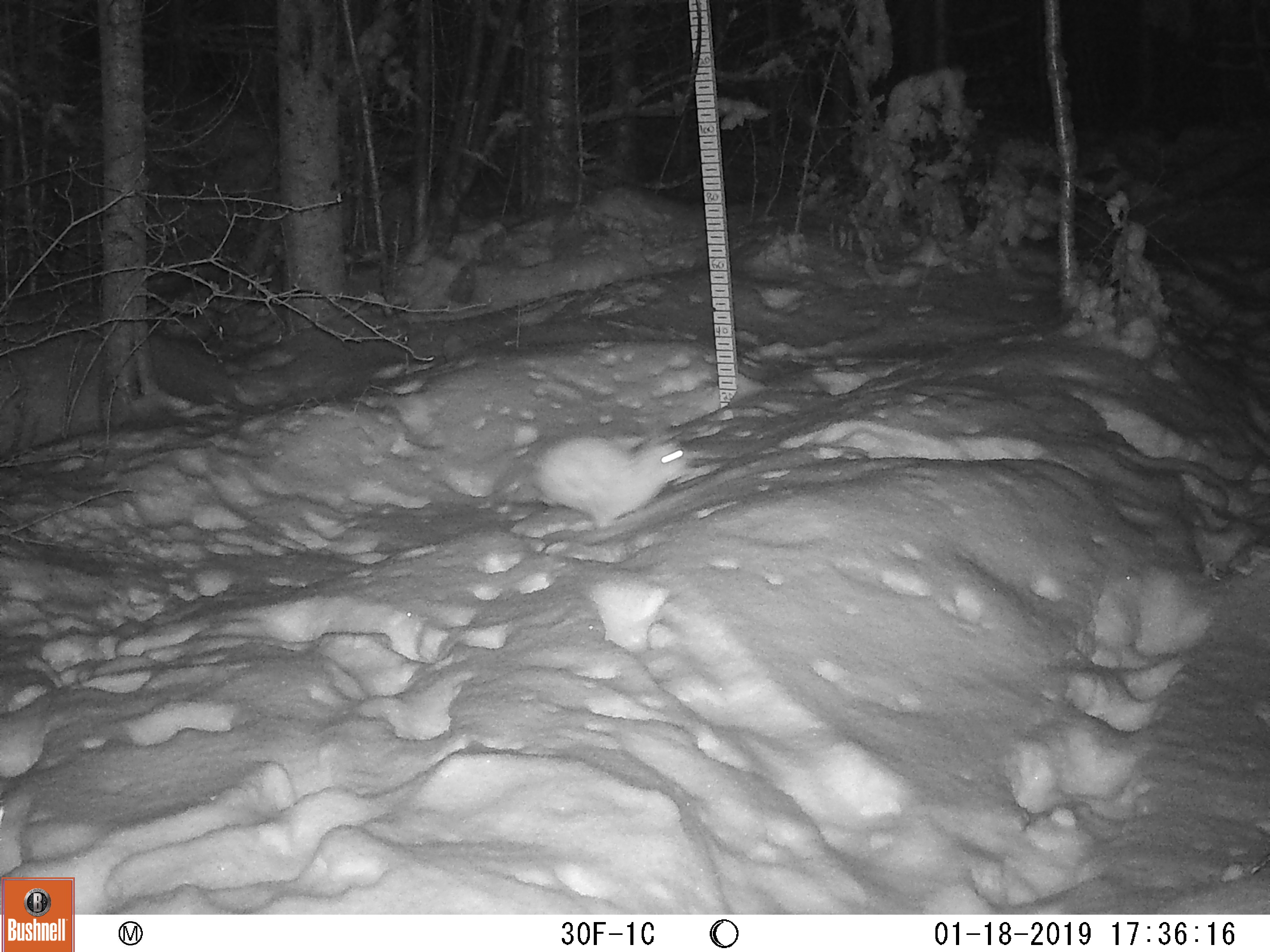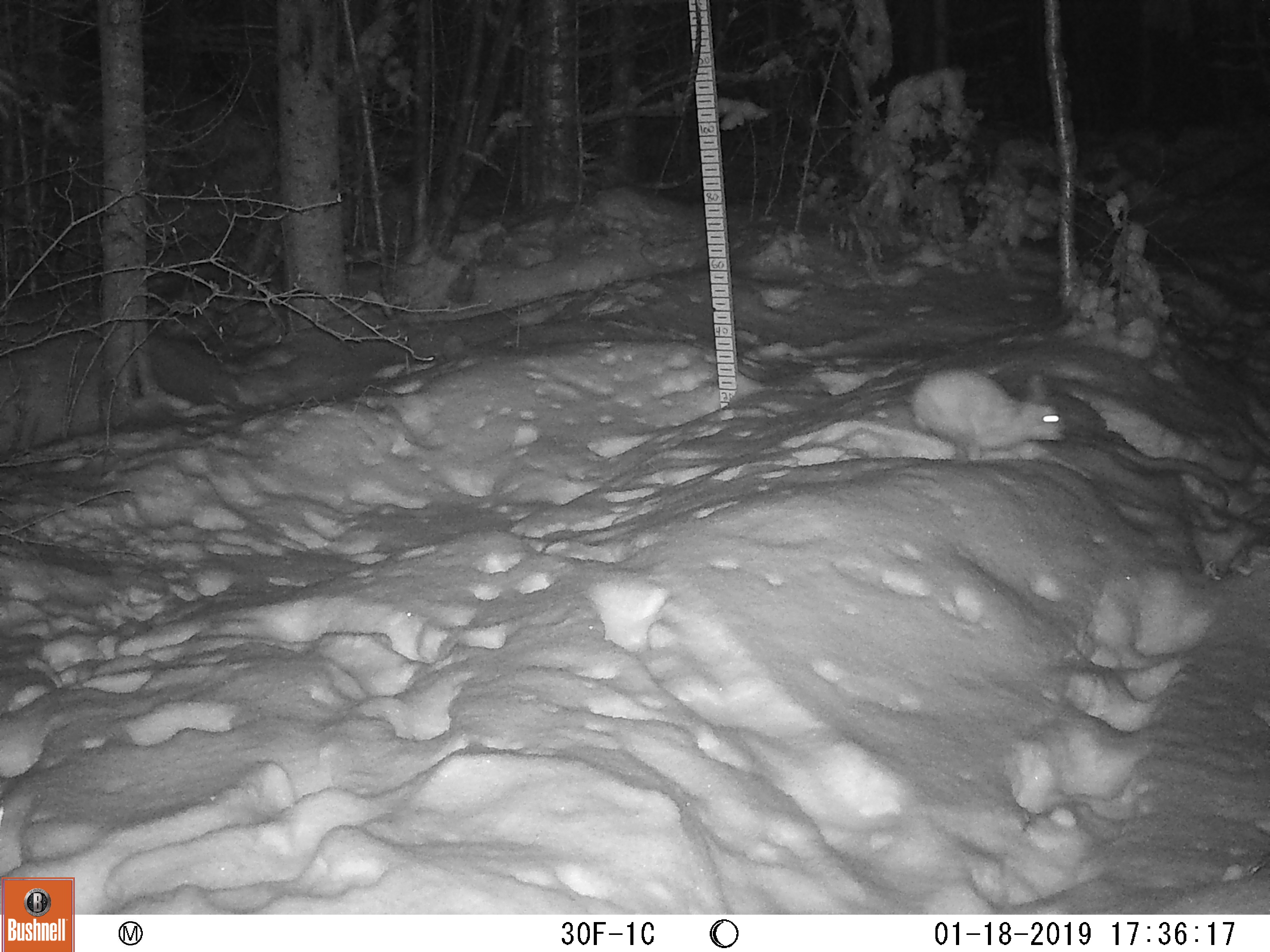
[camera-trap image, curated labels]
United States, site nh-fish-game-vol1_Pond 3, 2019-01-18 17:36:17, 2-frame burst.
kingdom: Animalia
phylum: Chordata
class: Mammalia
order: Lagomorpha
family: Leporidae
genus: Lepus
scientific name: Lepus americanus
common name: snowshoe hare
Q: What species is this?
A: Snowshoe hare (Lepus americanus).